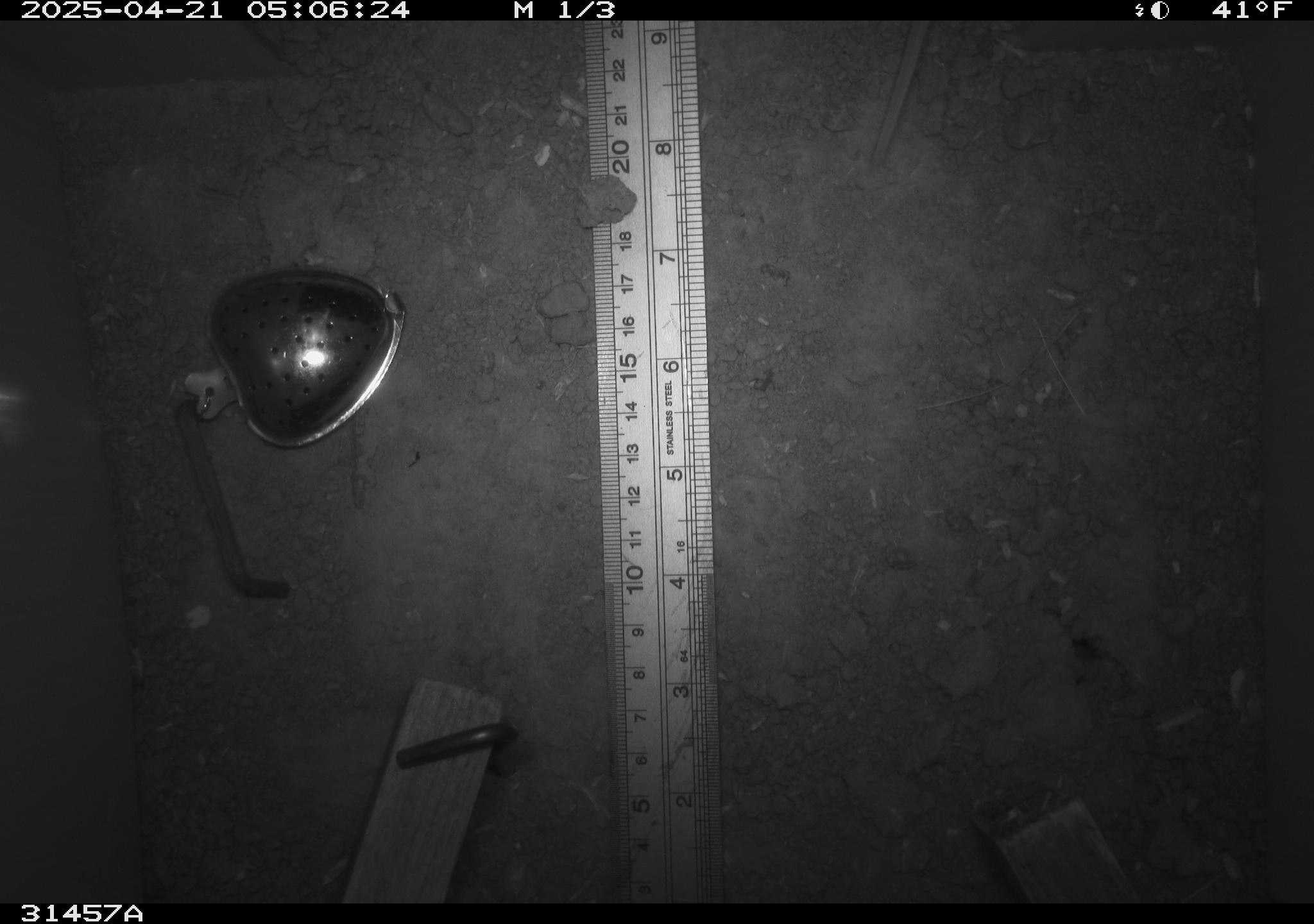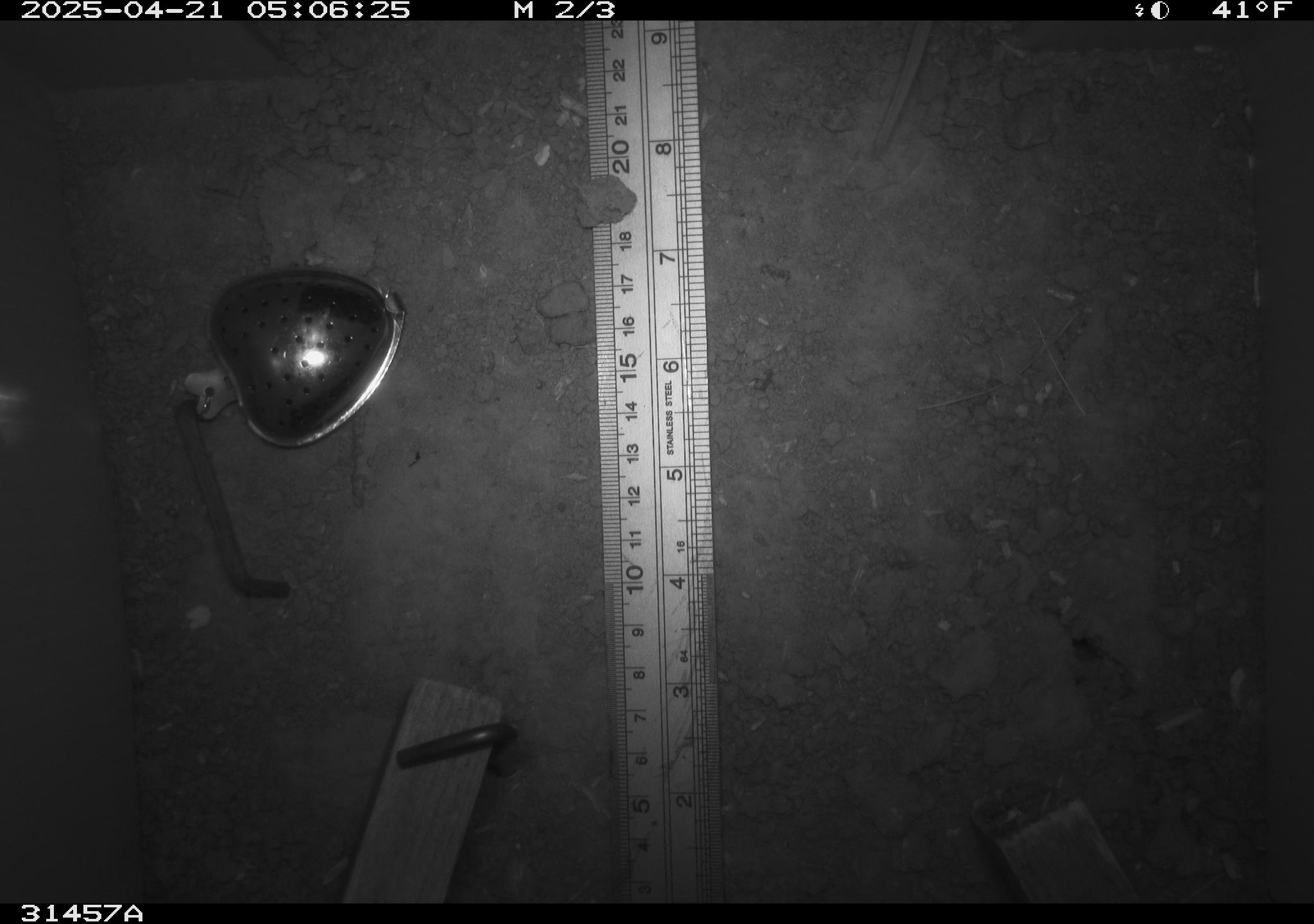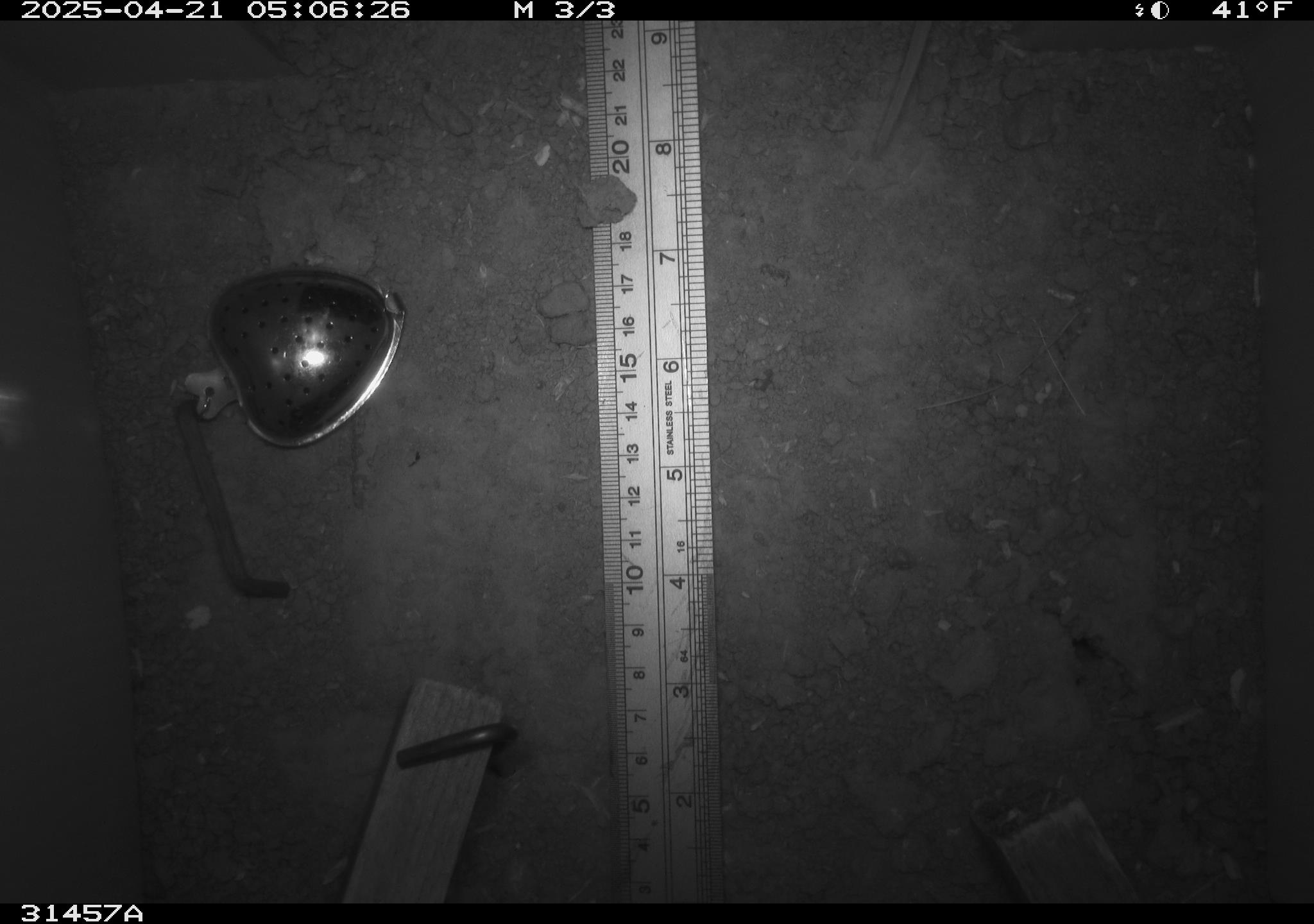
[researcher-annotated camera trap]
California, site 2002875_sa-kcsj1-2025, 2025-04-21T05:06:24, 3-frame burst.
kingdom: Animalia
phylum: Chordata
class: Mammalia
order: Rodentia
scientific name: Rodentia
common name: rodent